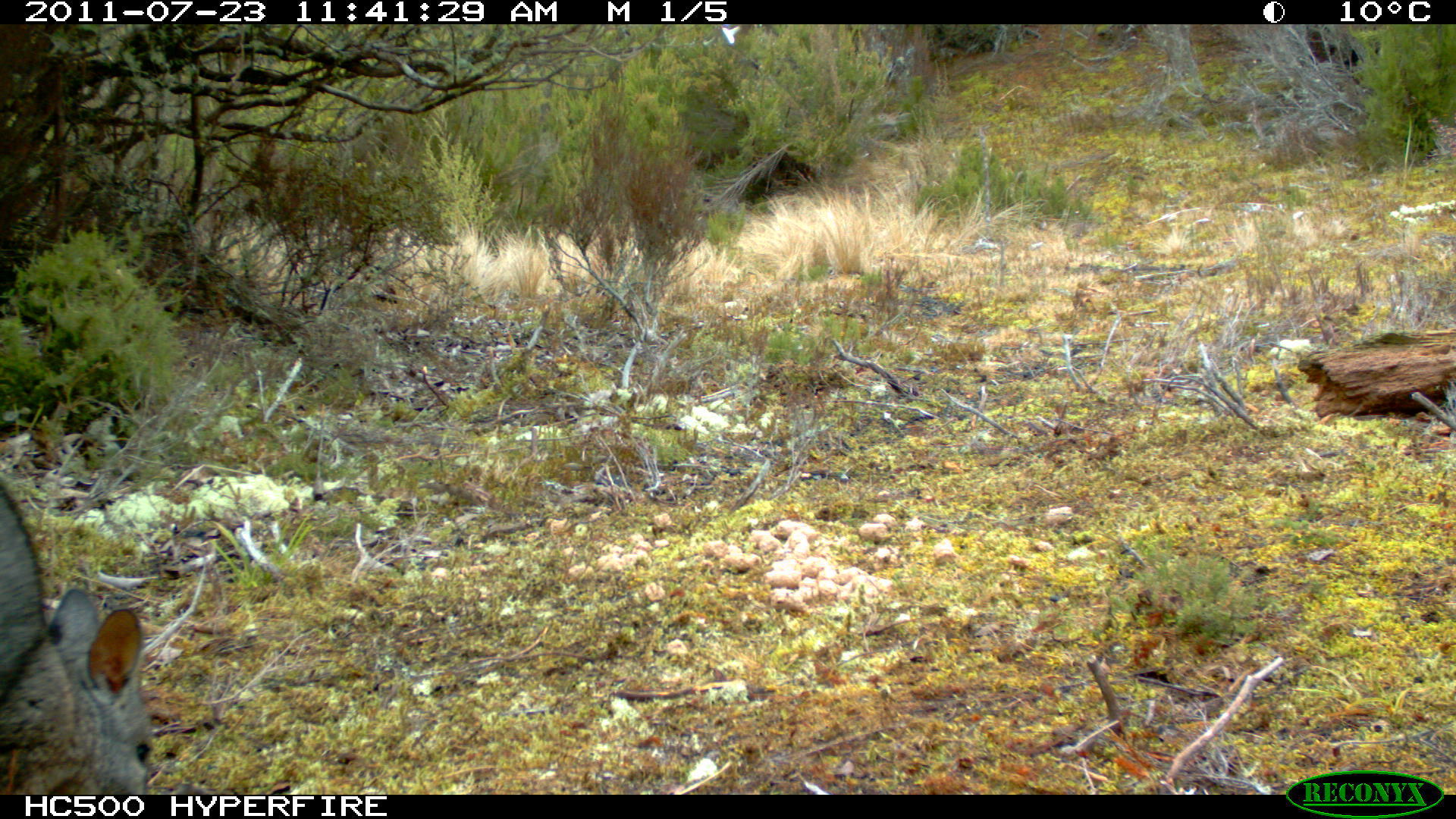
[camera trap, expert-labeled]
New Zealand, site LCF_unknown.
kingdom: Animalia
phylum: Chordata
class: Mammalia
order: Diprotodontia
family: Macropodidae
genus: Notamacropus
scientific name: Notamacropus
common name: wallaby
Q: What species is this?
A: Wallaby (Notamacropus).